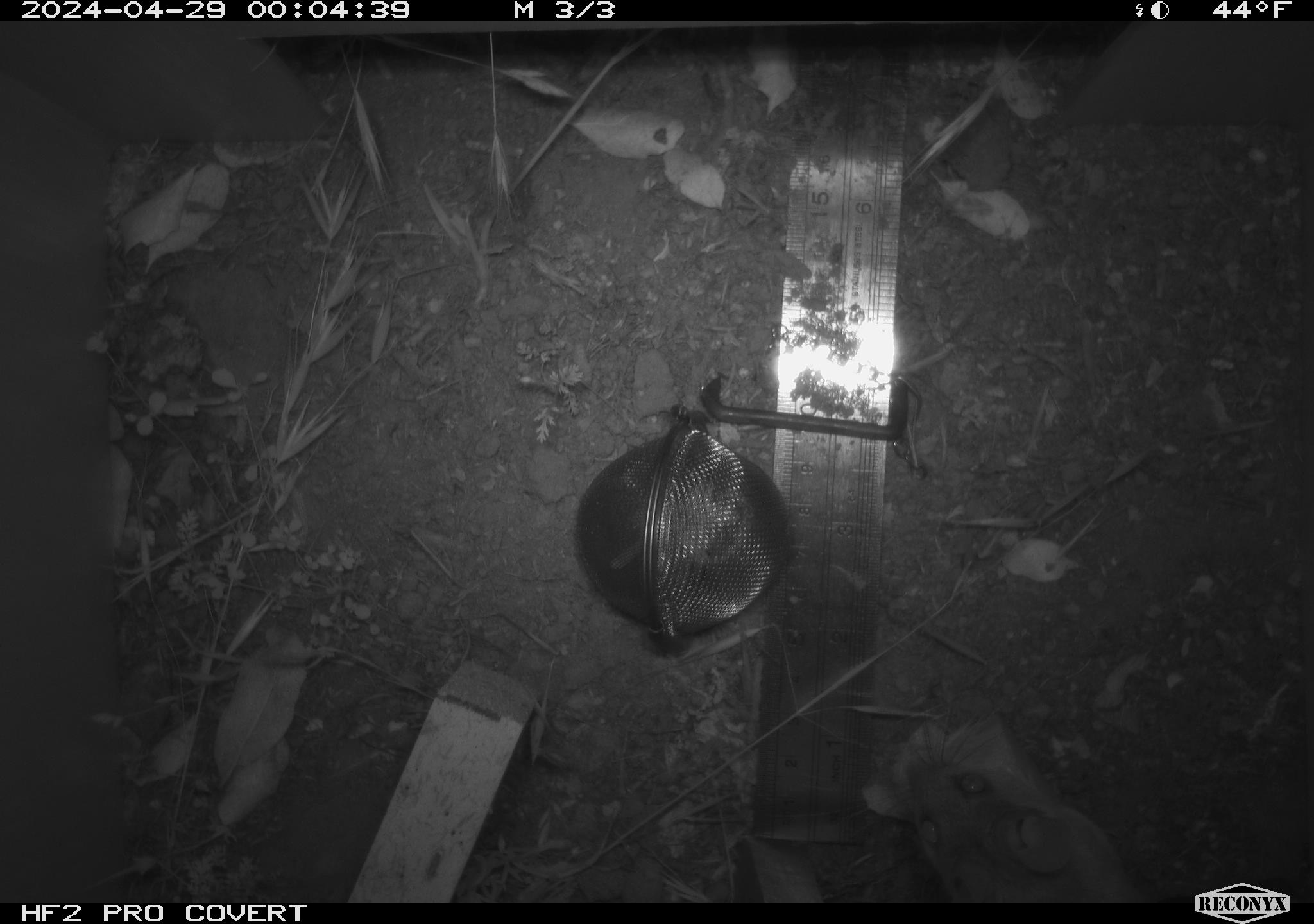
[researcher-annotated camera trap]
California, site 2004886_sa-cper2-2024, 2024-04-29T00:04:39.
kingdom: Animalia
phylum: Chordata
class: Mammalia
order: Rodentia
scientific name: Rodentia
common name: rodent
Rodent (Rodentia).